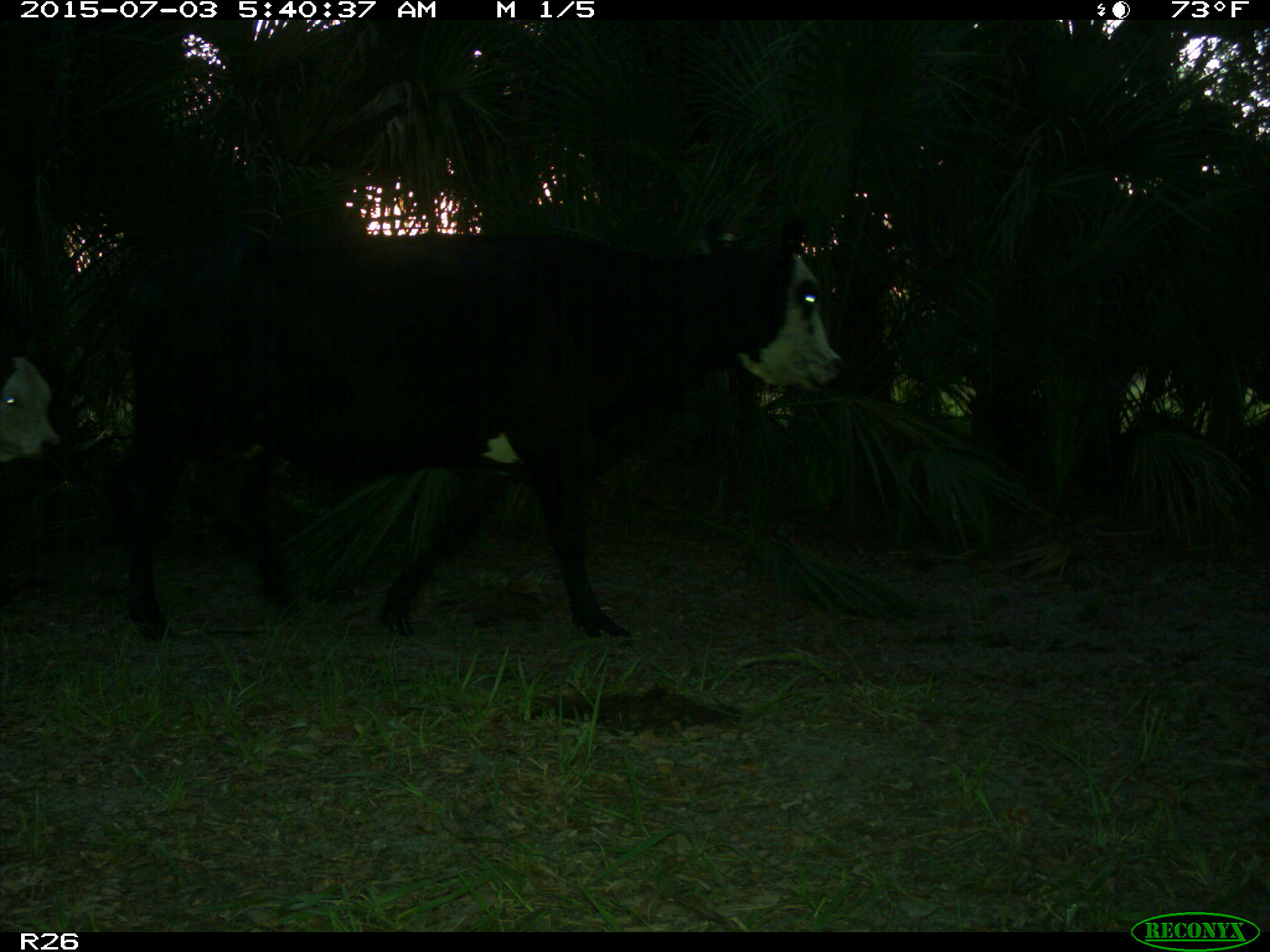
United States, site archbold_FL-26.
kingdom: Animalia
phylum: Chordata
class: Mammalia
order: Artiodactyla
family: Bovidae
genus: Bos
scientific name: Bos taurus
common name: domestic cow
Bos taurus (domestic cow).